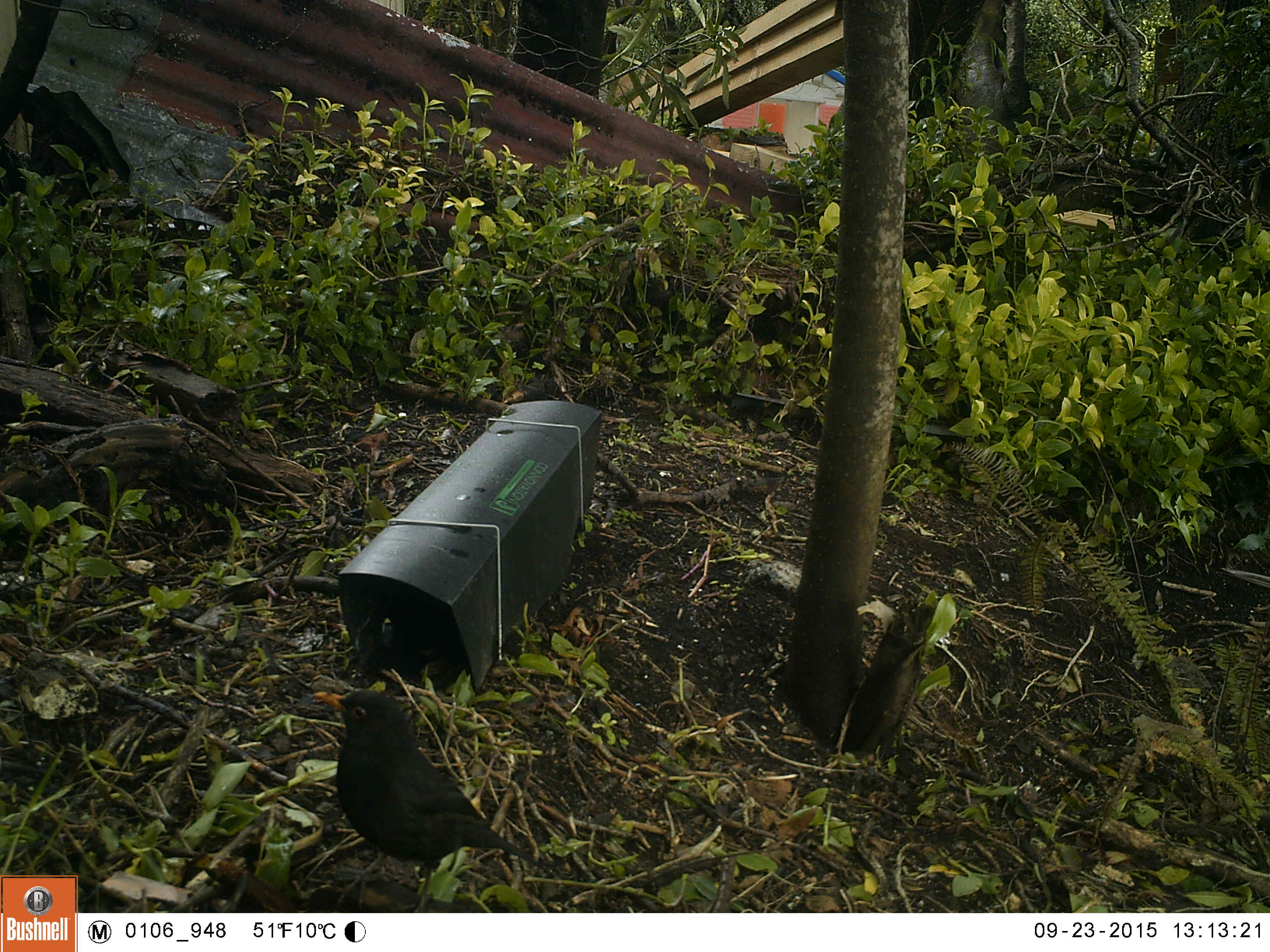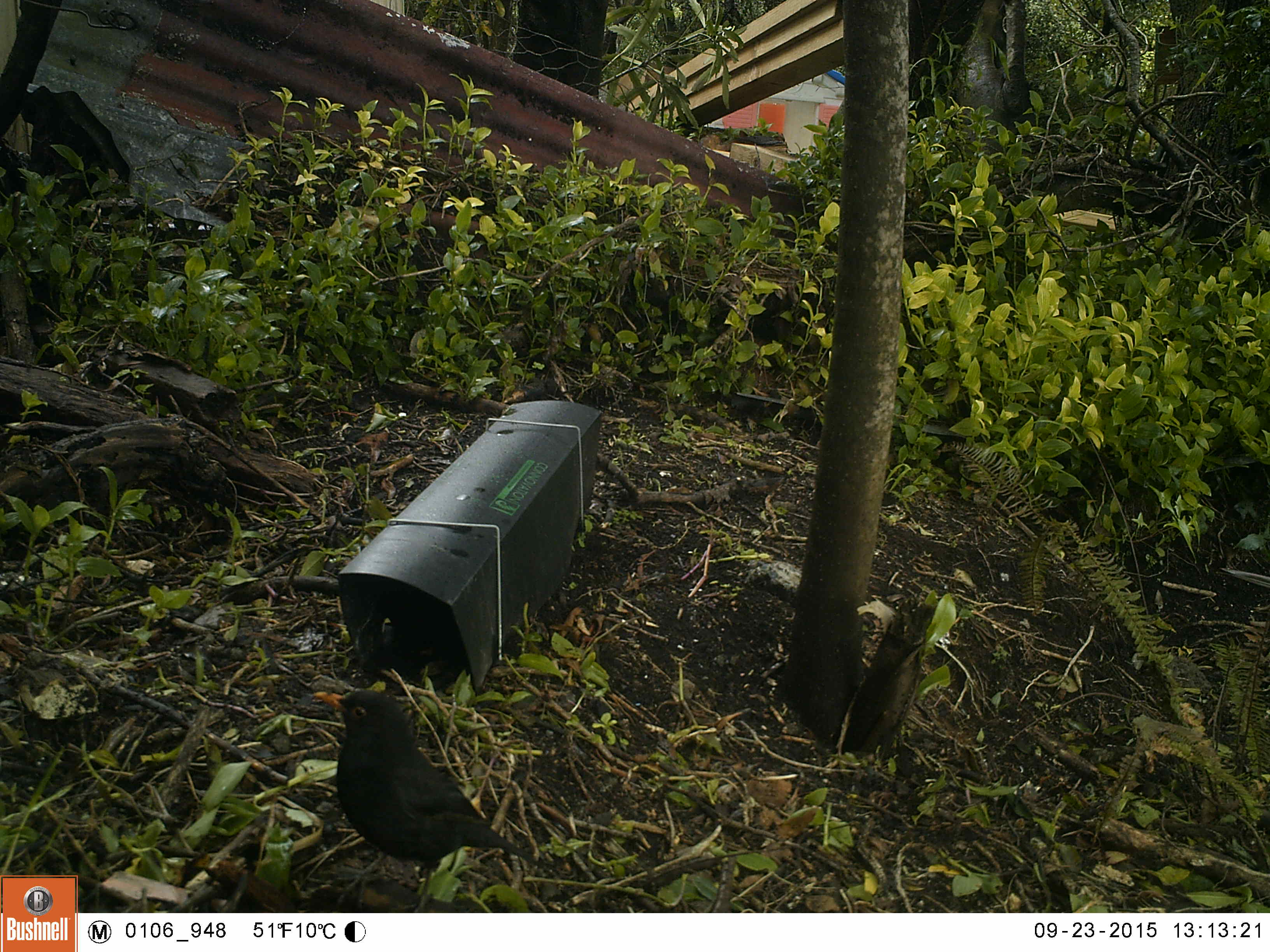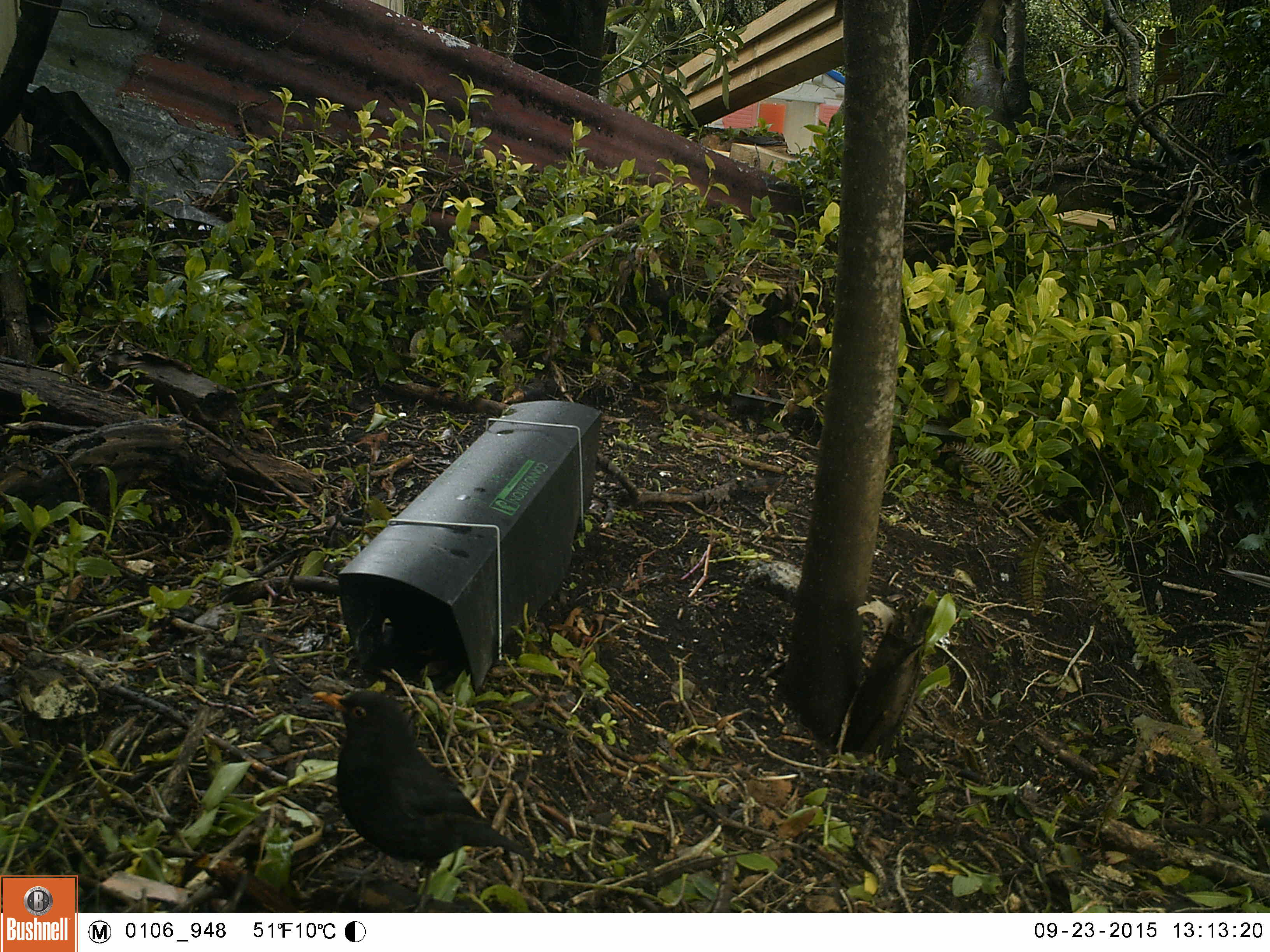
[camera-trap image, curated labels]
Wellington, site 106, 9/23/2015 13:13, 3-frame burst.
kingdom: Animalia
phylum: Chordata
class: Aves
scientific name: Aves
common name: bird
Bird (Aves).